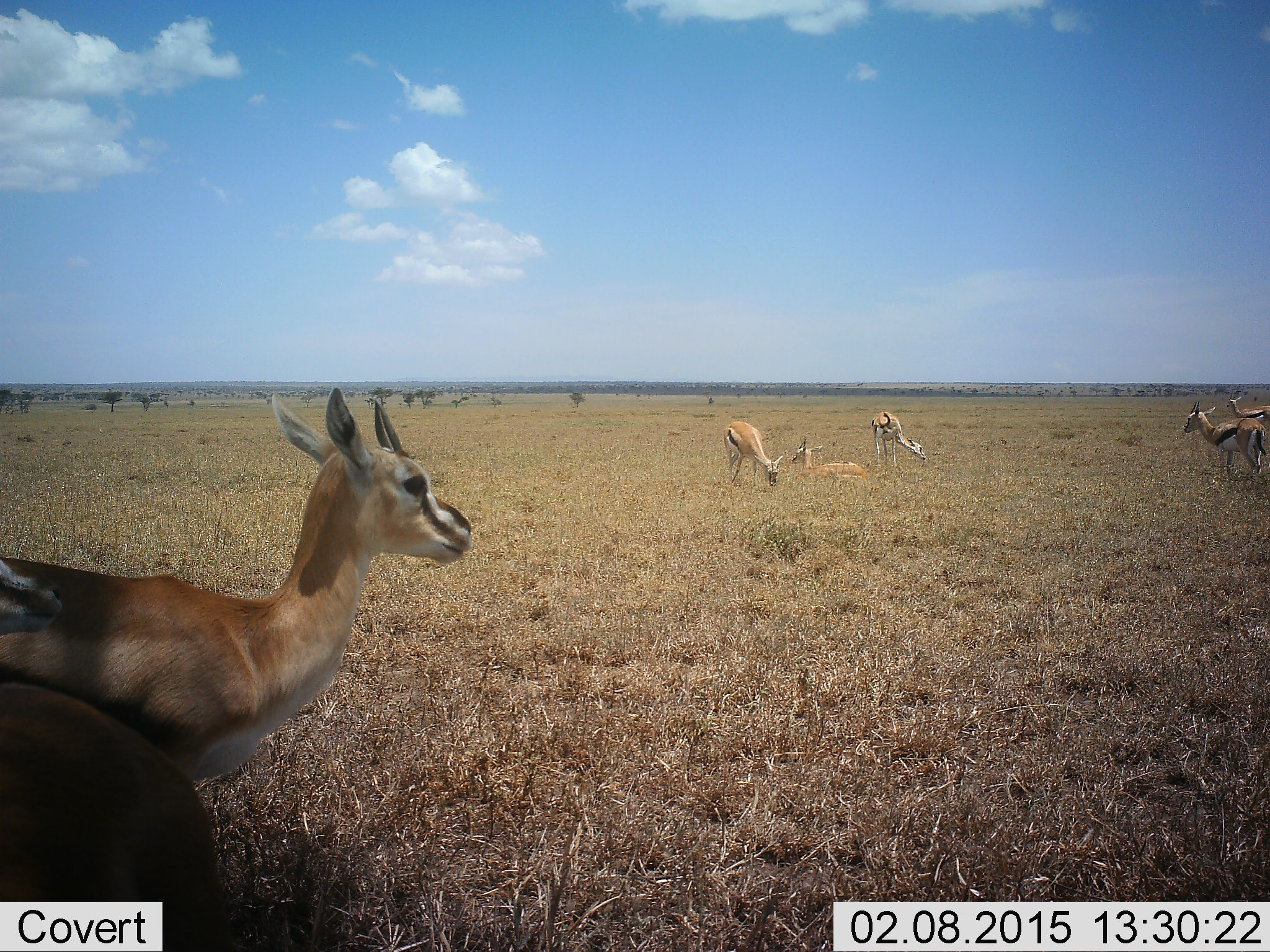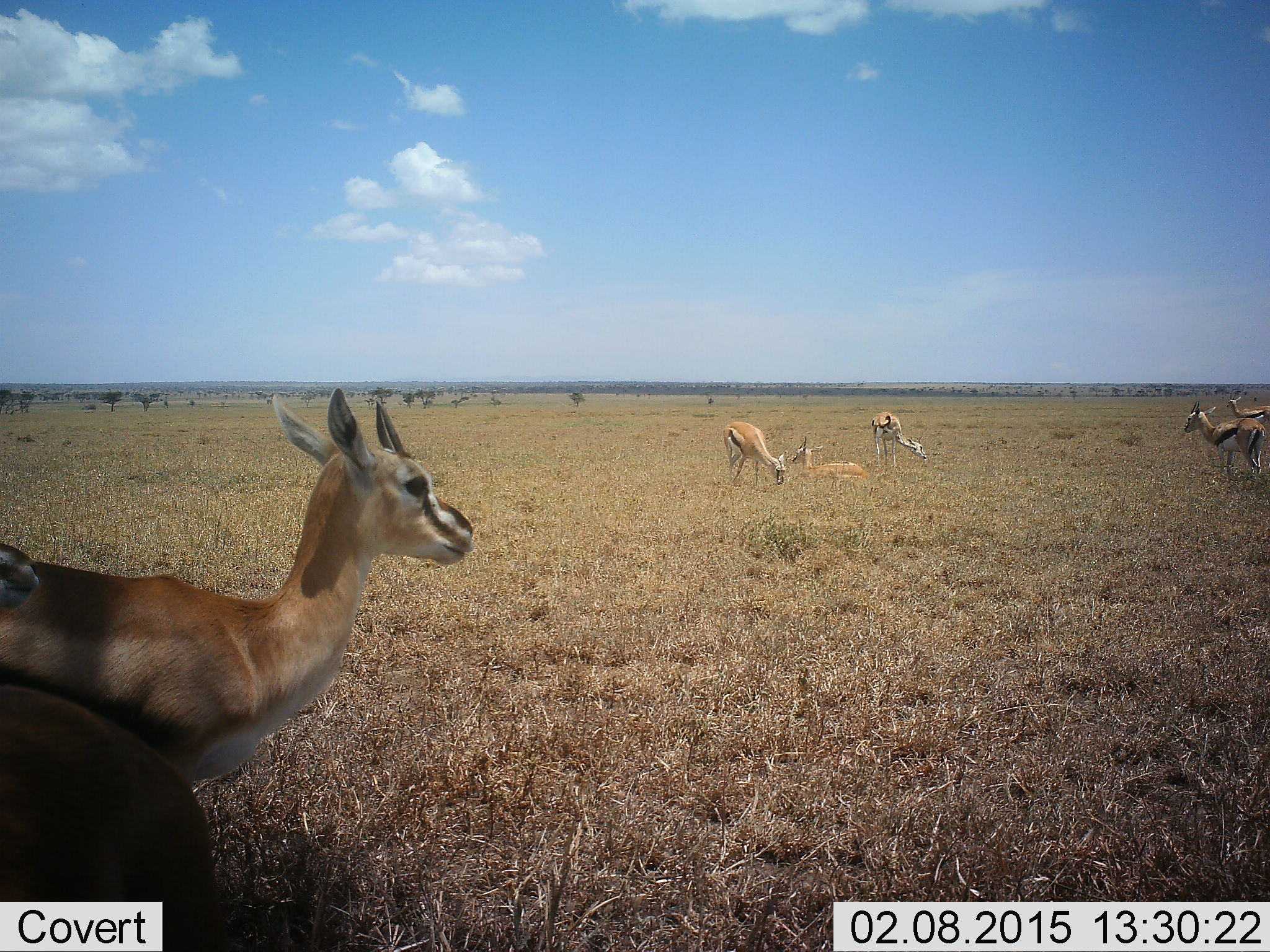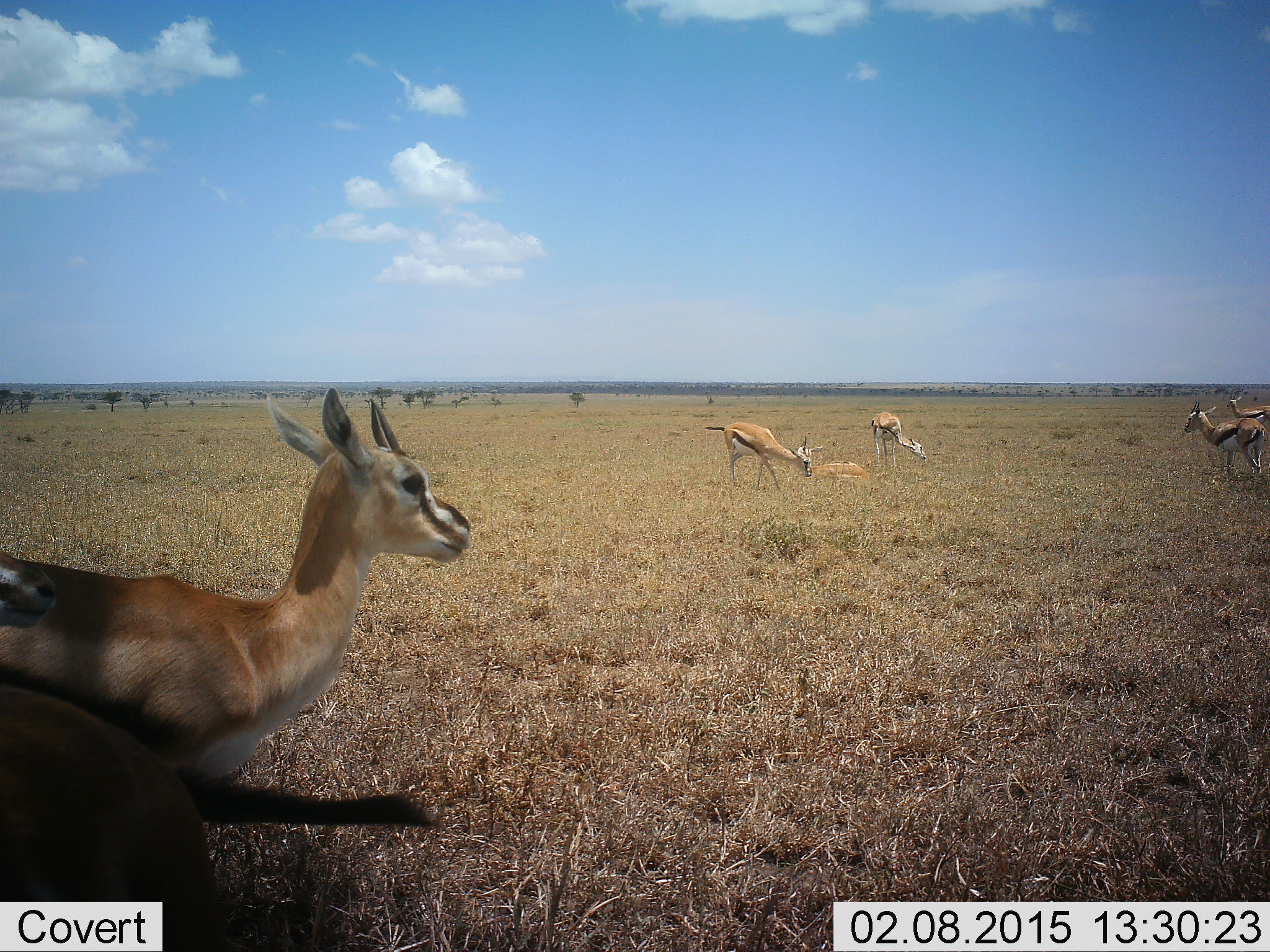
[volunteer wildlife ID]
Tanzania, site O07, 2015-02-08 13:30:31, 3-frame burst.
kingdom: Animalia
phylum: Chordata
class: Mammalia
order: Artiodactyla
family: Bovidae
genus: Eudorcas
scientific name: Eudorcas thomsonii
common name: thomson's gazelle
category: gazellethomsons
Gazellethomsons (thomson's gazelle) (Eudorcas thomsonii), count 6. Behavior (volunteer vote fractions): standing 80%, resting 70%, moving 10%, interacting 0%. Young present (vote fraction): 0%. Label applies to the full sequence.